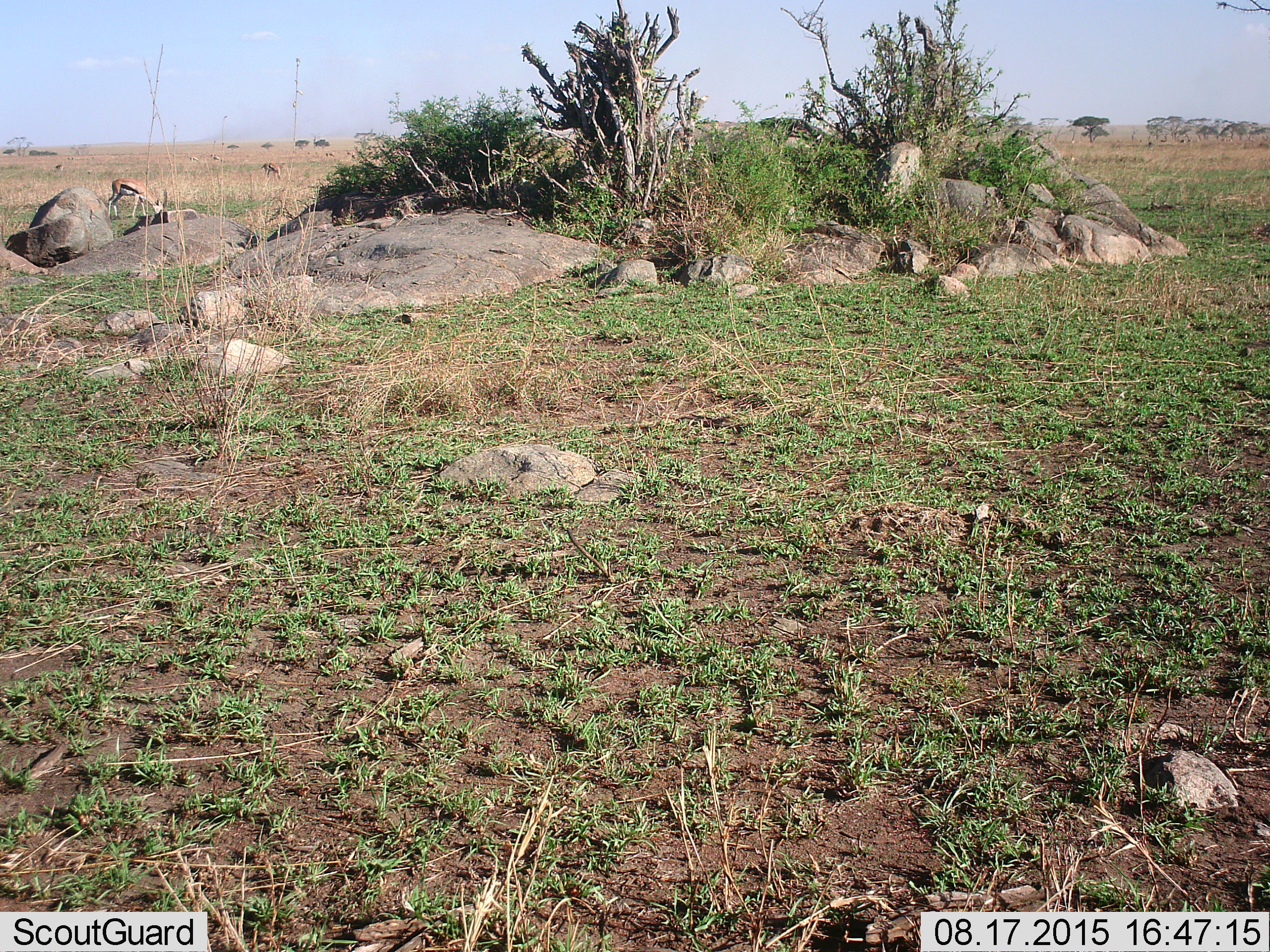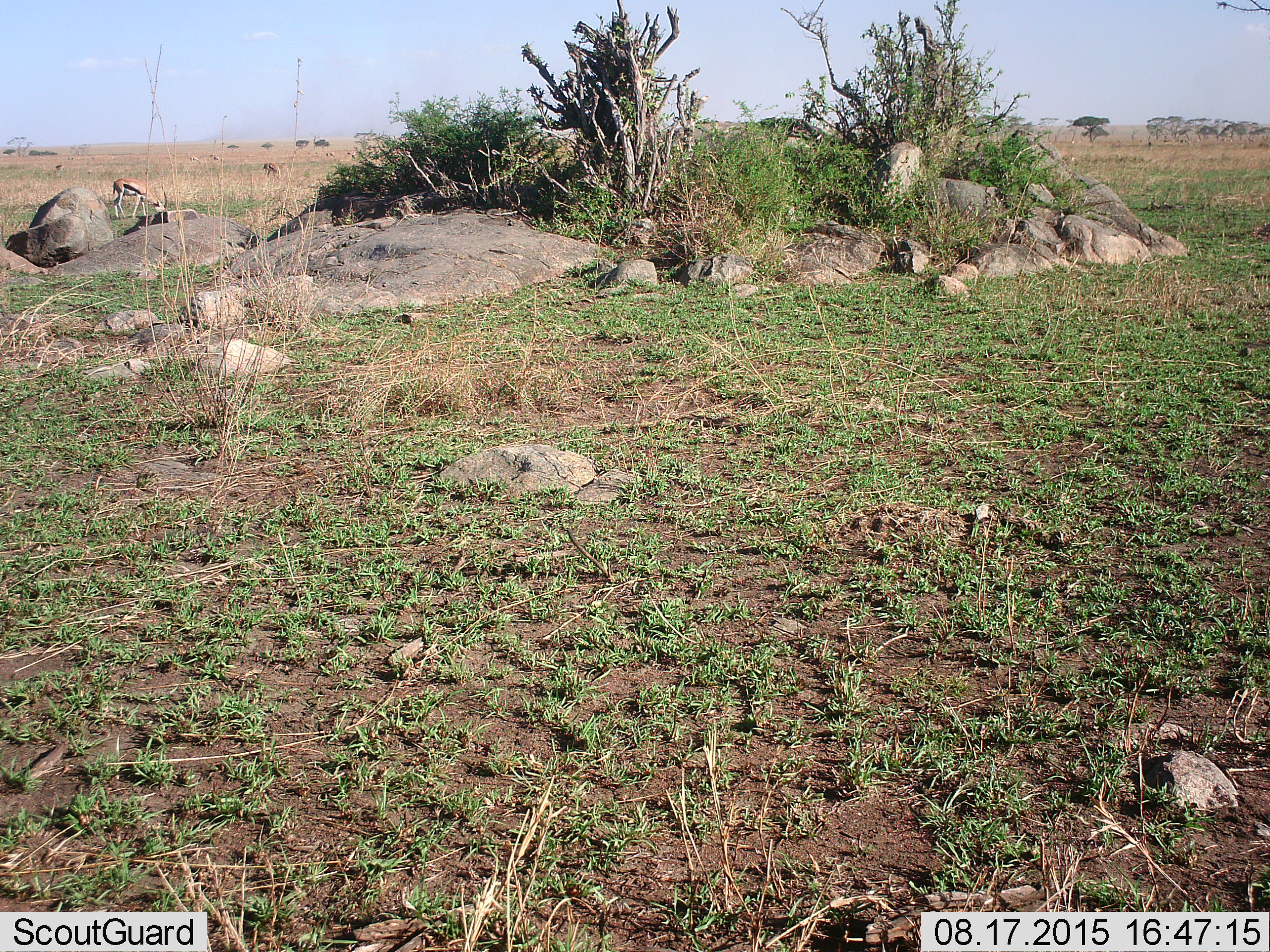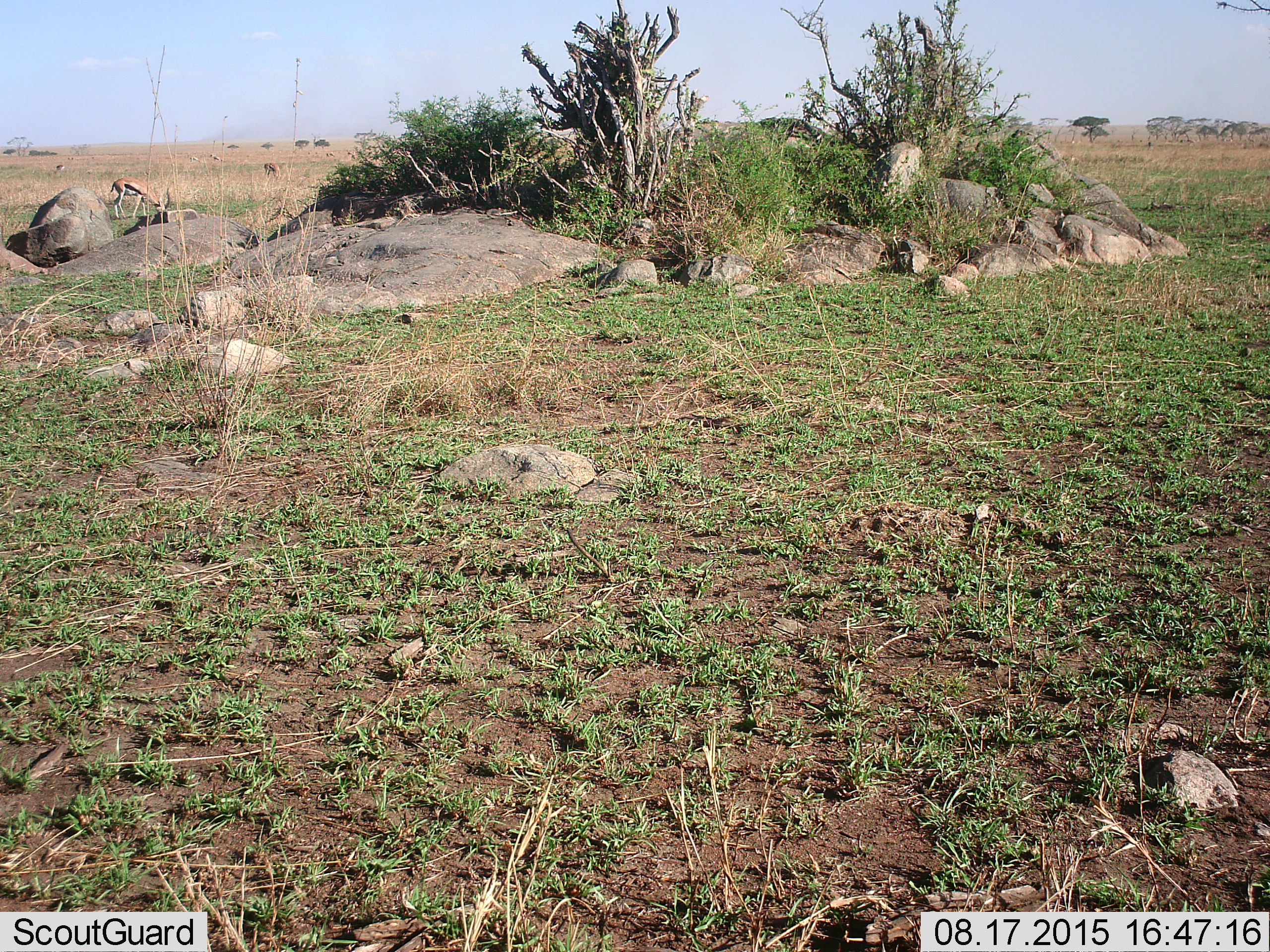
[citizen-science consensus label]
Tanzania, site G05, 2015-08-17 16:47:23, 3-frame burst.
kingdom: Animalia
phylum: Chordata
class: Mammalia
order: Artiodactyla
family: Bovidae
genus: Eudorcas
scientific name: Eudorcas thomsonii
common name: thomson's gazelle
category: gazellethomsons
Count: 7.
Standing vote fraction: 40%.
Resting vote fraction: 0%.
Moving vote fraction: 53%.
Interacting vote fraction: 0%.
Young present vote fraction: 0%.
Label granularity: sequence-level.